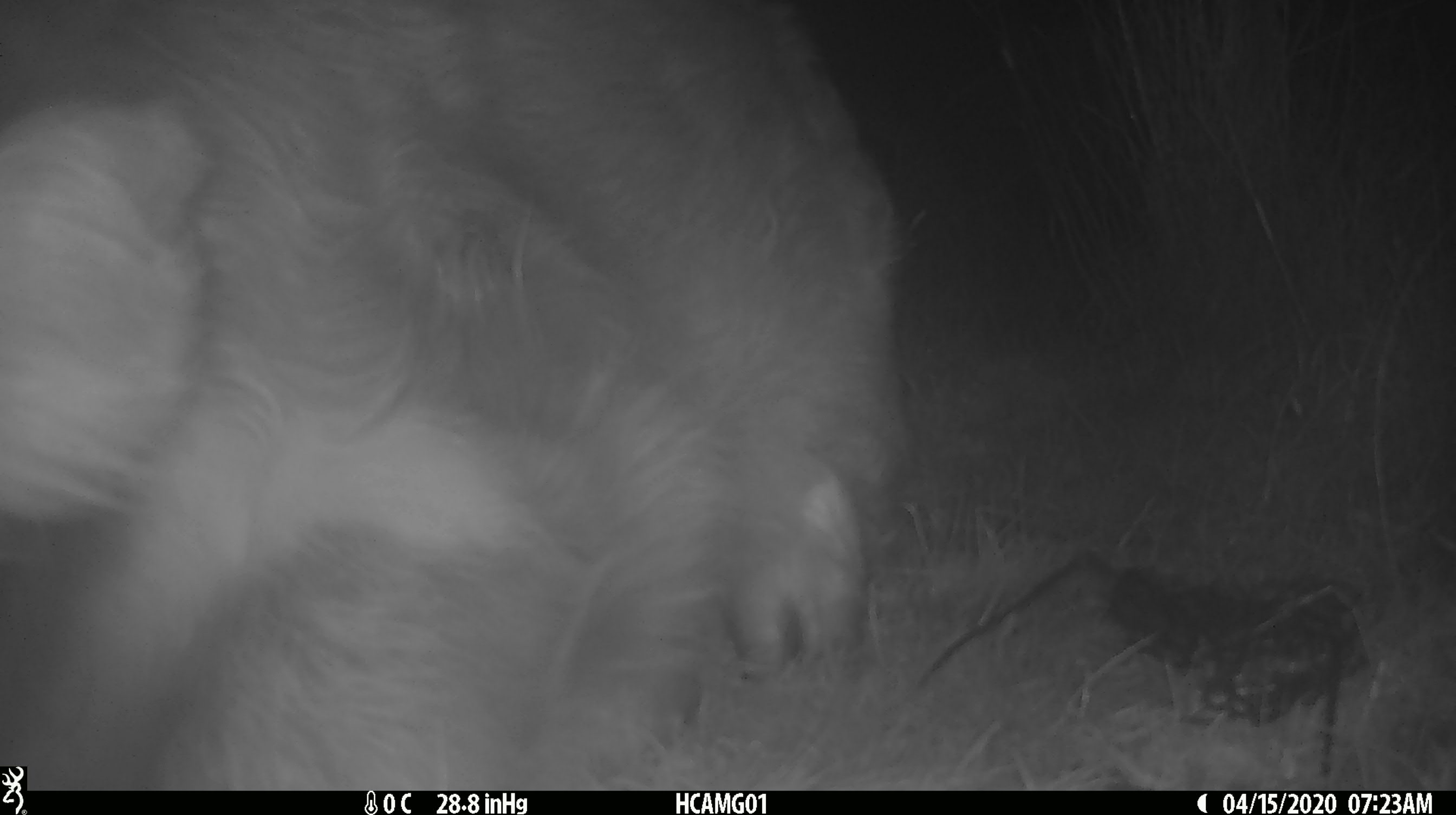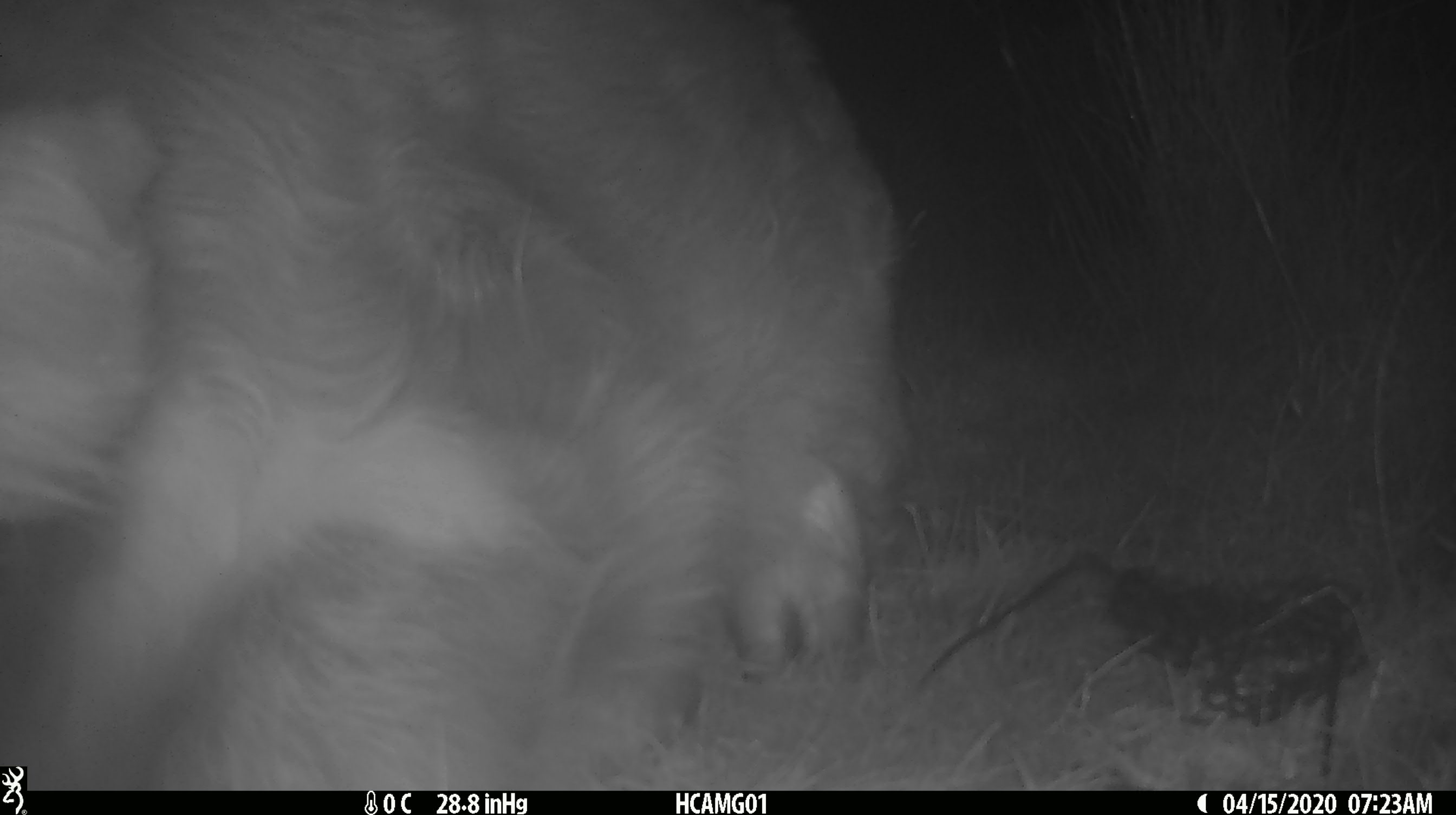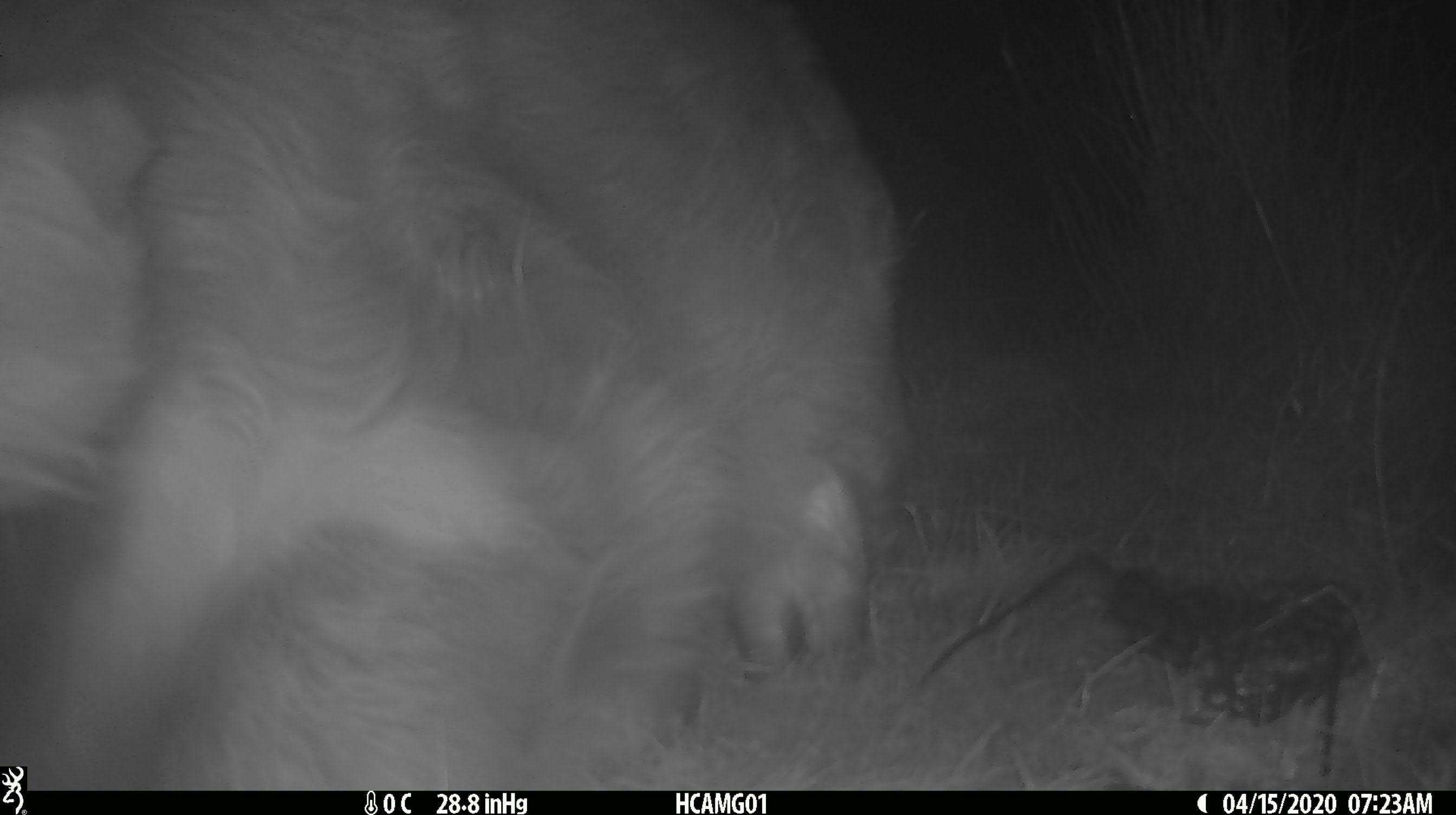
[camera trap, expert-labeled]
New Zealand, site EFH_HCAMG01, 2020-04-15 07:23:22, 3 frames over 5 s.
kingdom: Animalia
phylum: Chordata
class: Mammalia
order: Artiodactyla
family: Bovidae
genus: Bos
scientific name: Bos taurus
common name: domestic cow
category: cow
Cow (domestic cow) (Bos taurus).